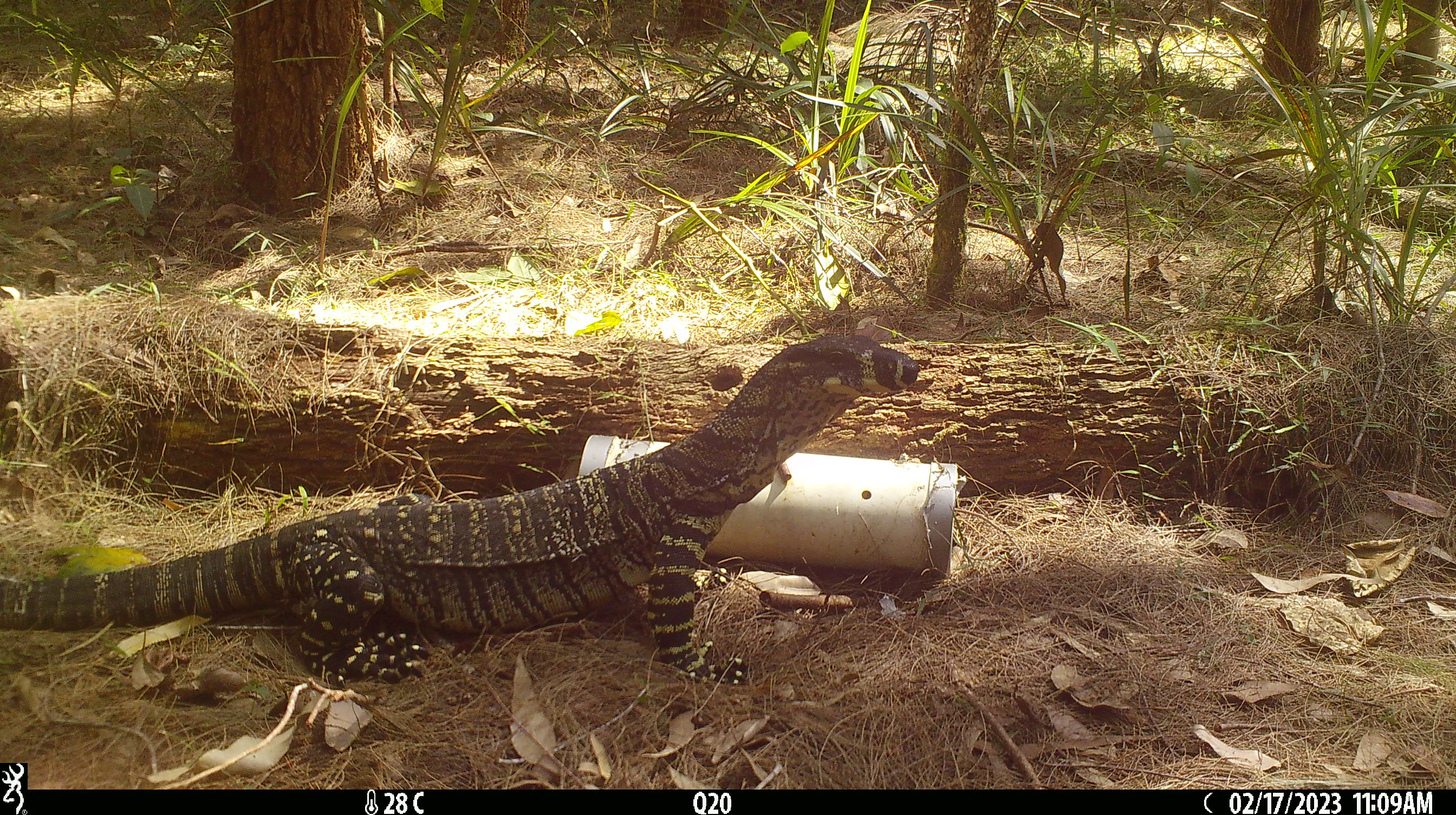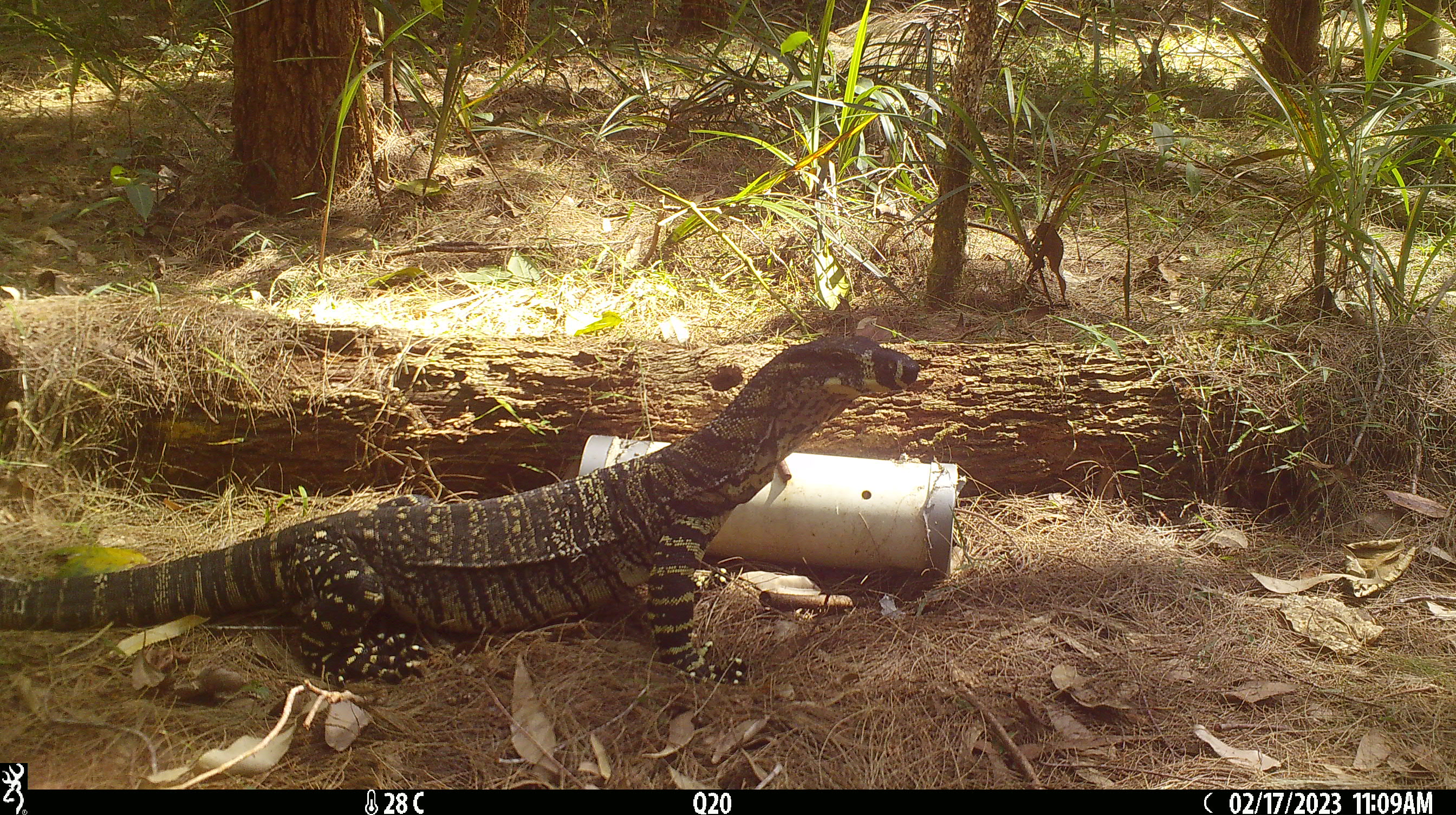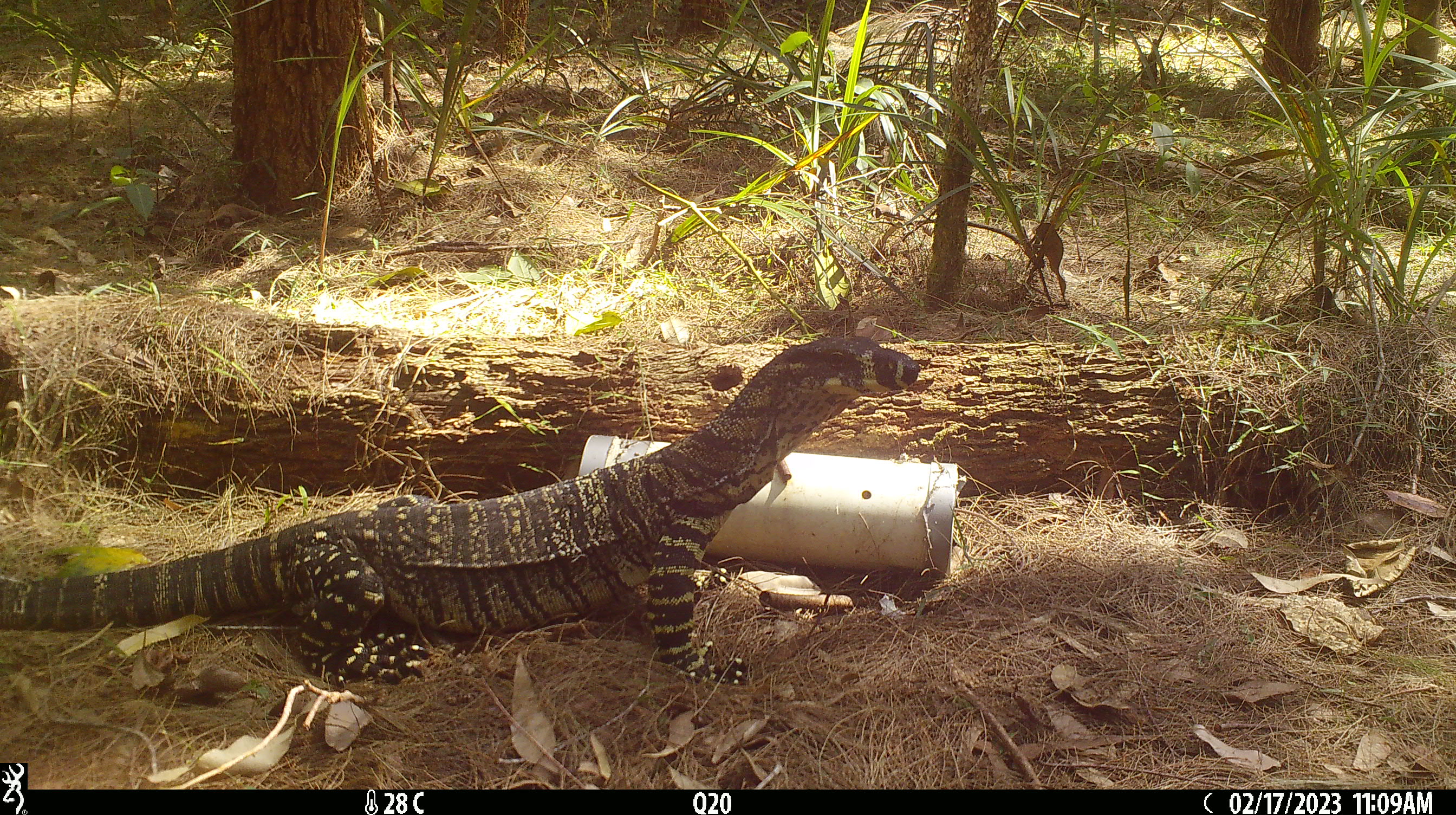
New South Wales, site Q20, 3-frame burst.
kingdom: Animalia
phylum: Chordata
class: Reptilia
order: Squamata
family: Varanidae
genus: Varanus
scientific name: Varanus varius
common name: lace monitor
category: goanna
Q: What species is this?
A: Goanna (lace monitor) (Varanus varius).